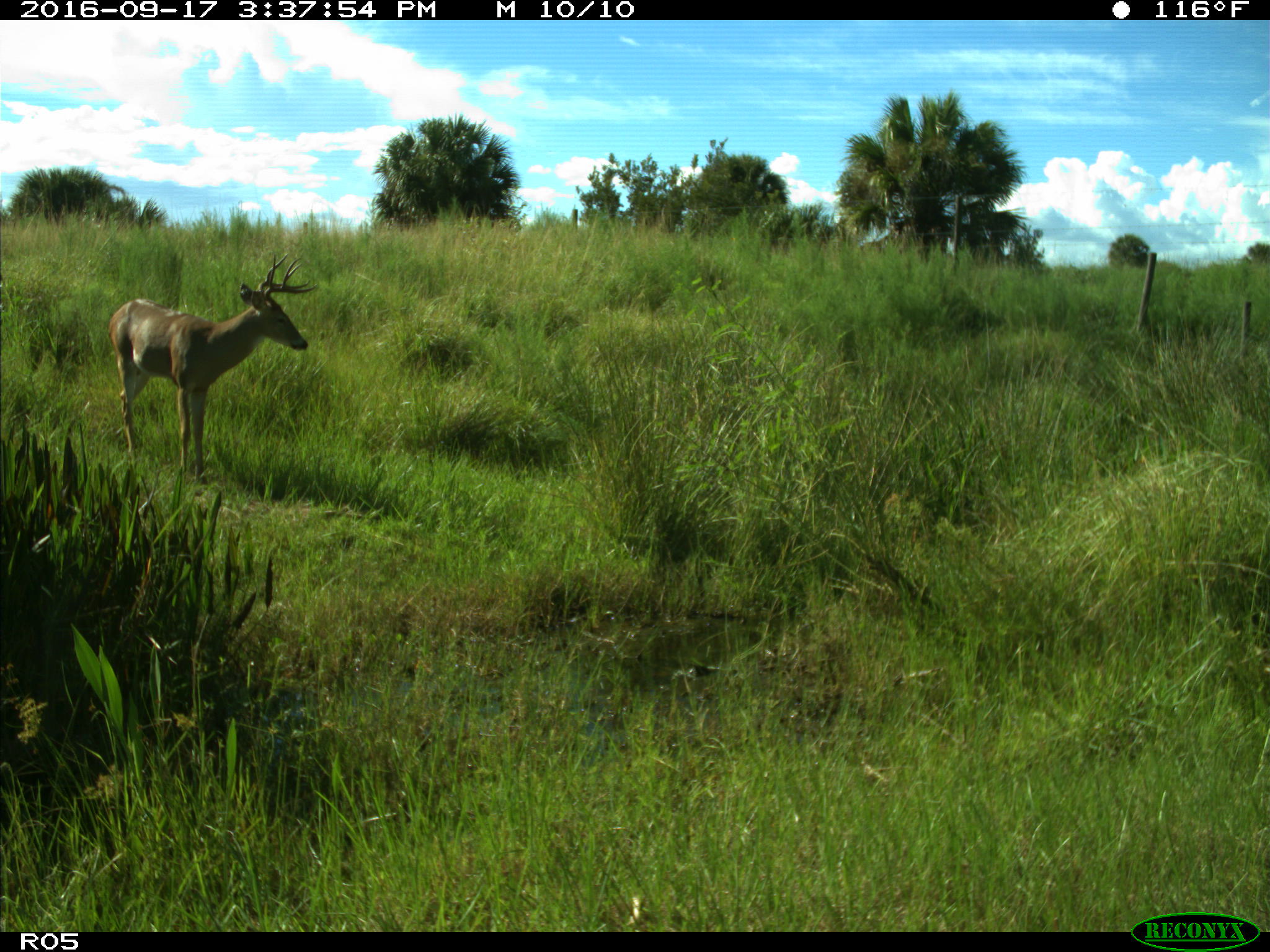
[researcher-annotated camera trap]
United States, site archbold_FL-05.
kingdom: Animalia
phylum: Chordata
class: Mammalia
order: Artiodactyla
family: Cervidae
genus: Odocoileus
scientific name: Odocoileus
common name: deer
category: unidentified deer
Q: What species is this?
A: Unidentified deer (deer) (Odocoileus).